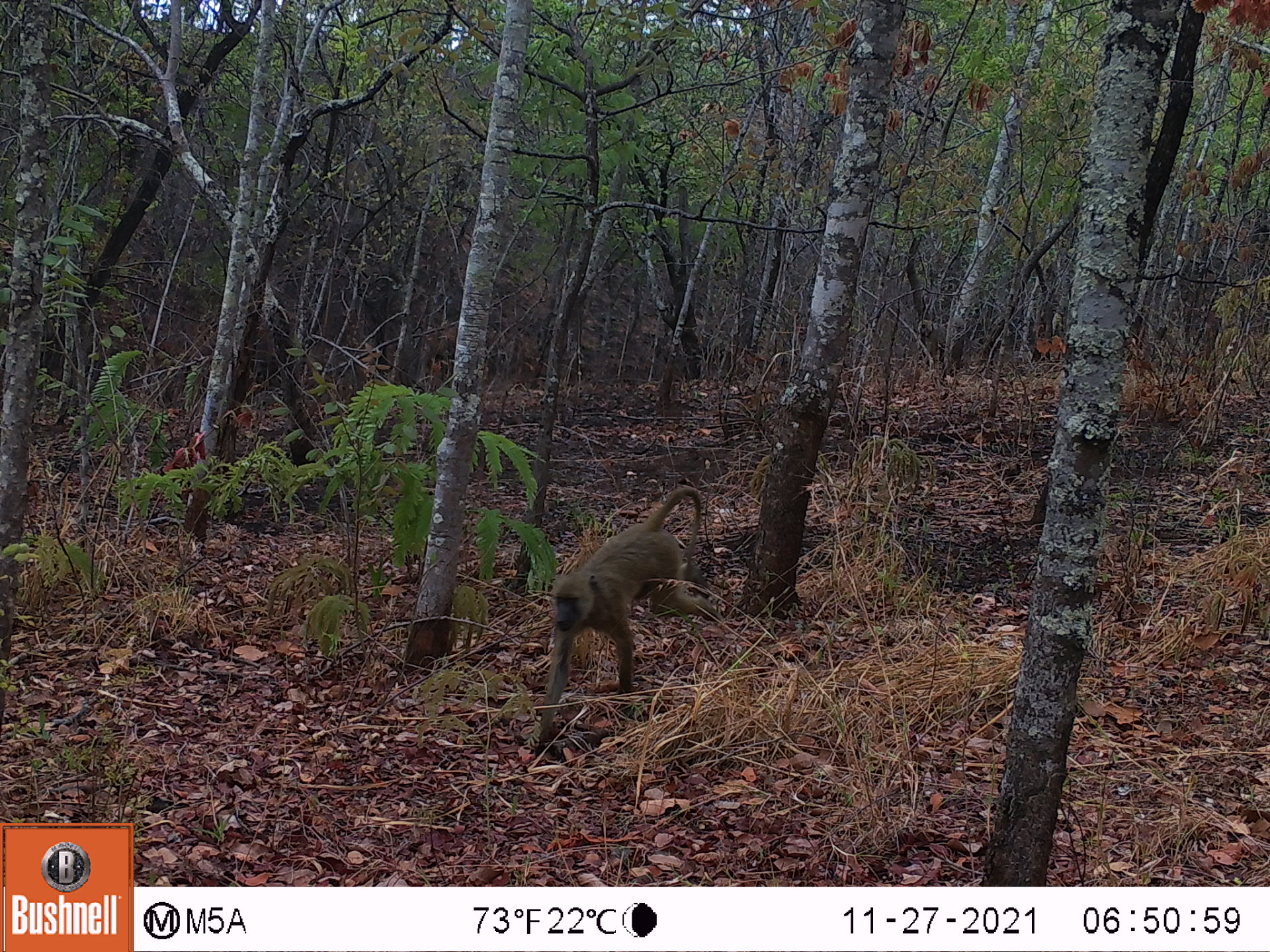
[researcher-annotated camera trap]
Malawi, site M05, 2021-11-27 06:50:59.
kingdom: Animalia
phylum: Chordata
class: Mammalia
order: Primates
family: Cercopithecidae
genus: Papio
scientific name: Papio cynocephalus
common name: yellow baboon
Yellow baboon (Papio cynocephalus), count 1.